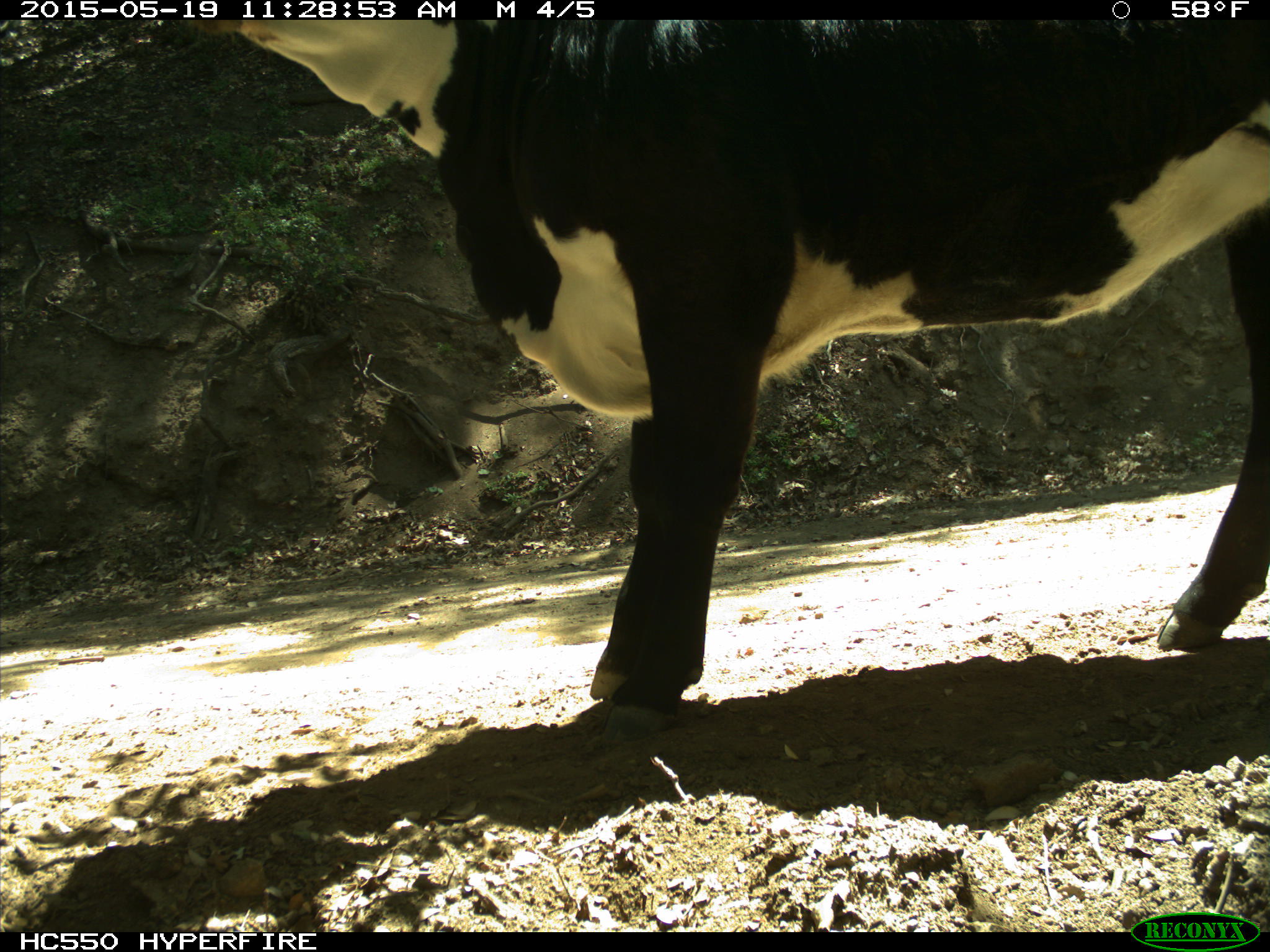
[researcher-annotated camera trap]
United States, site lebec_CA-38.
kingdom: Animalia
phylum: Chordata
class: Mammalia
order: Artiodactyla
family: Bovidae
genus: Bos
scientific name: Bos taurus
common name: domestic cow